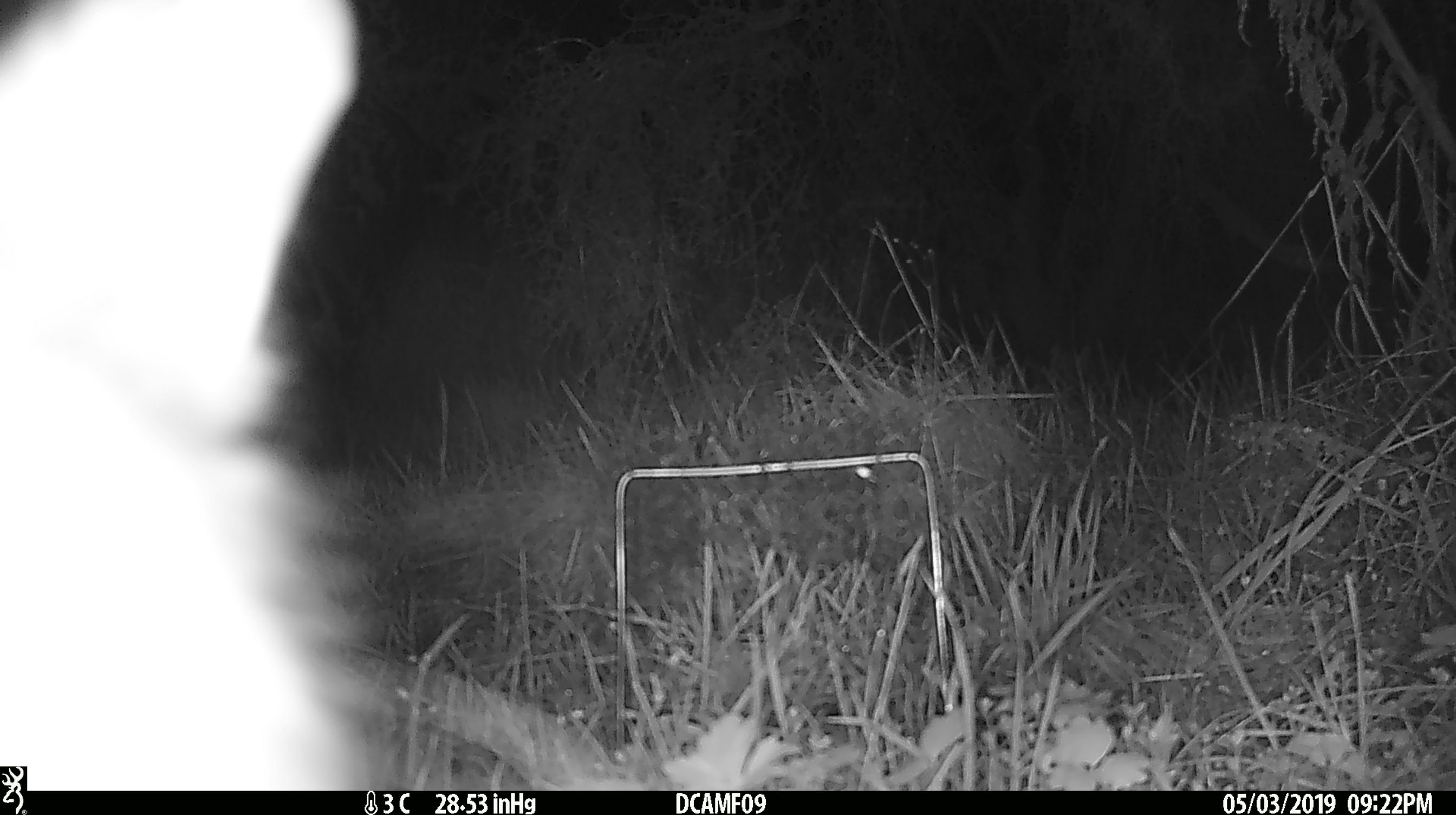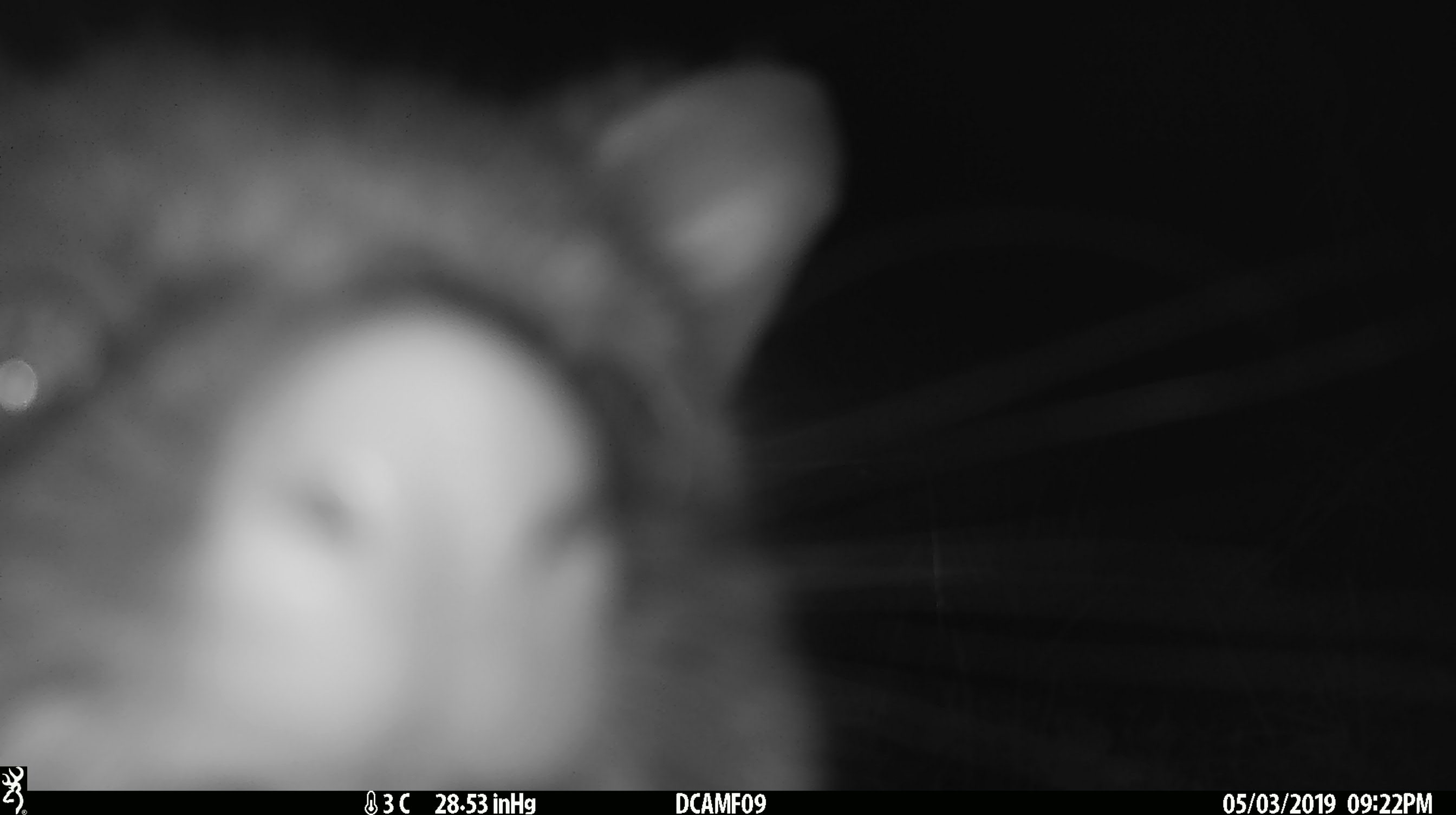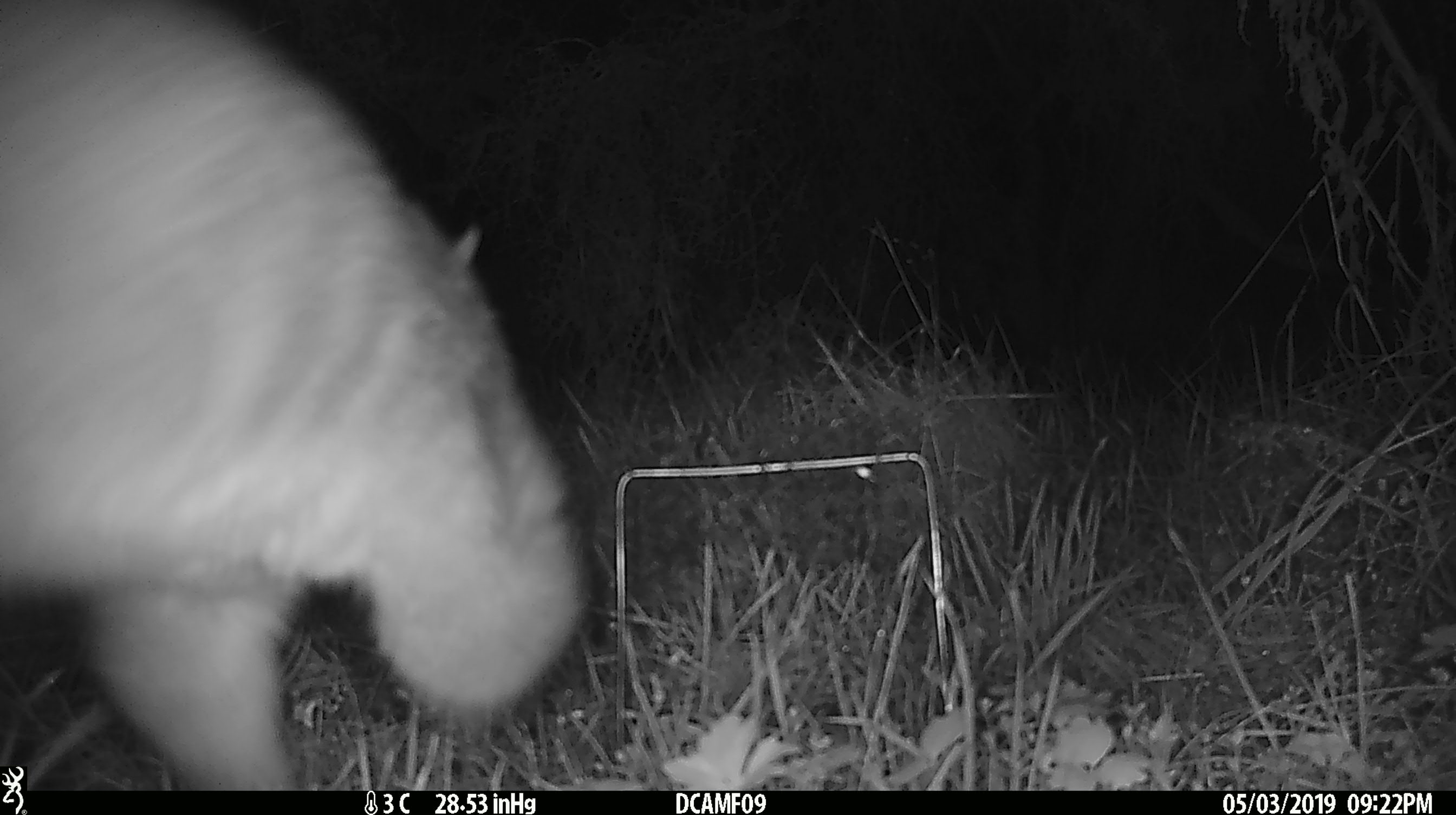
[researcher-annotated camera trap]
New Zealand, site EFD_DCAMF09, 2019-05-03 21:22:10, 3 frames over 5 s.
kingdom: Animalia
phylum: Chordata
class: Mammalia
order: Diprotodontia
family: Phalangeridae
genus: Trichosurus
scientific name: Trichosurus vulpecula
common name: common brushtail possum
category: possum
Possum (common brushtail possum) (Trichosurus vulpecula).